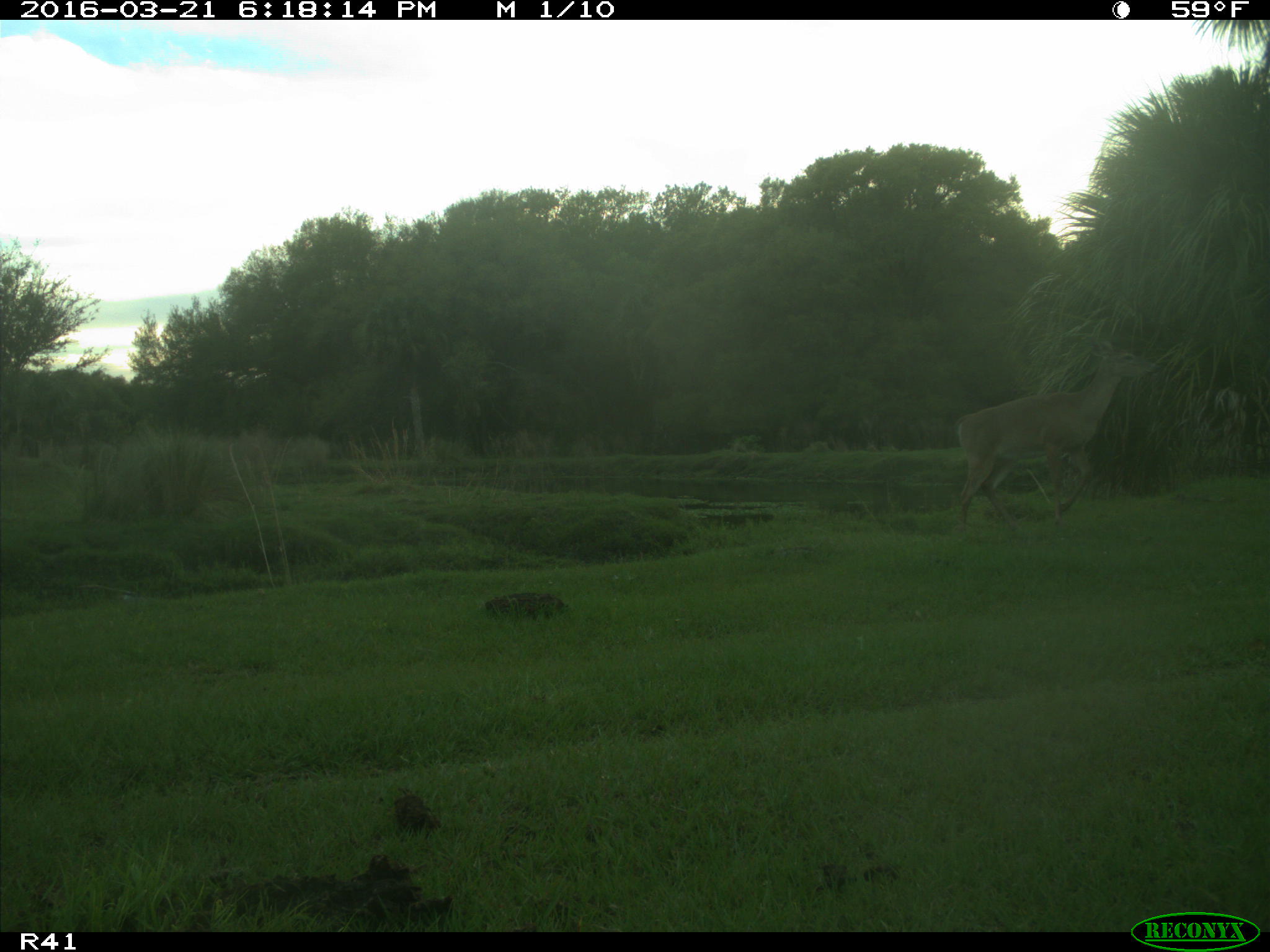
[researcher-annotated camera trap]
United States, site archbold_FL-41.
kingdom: Animalia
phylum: Chordata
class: Mammalia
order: Artiodactyla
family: Cervidae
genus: Odocoileus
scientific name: Odocoileus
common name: deer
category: unidentified deer